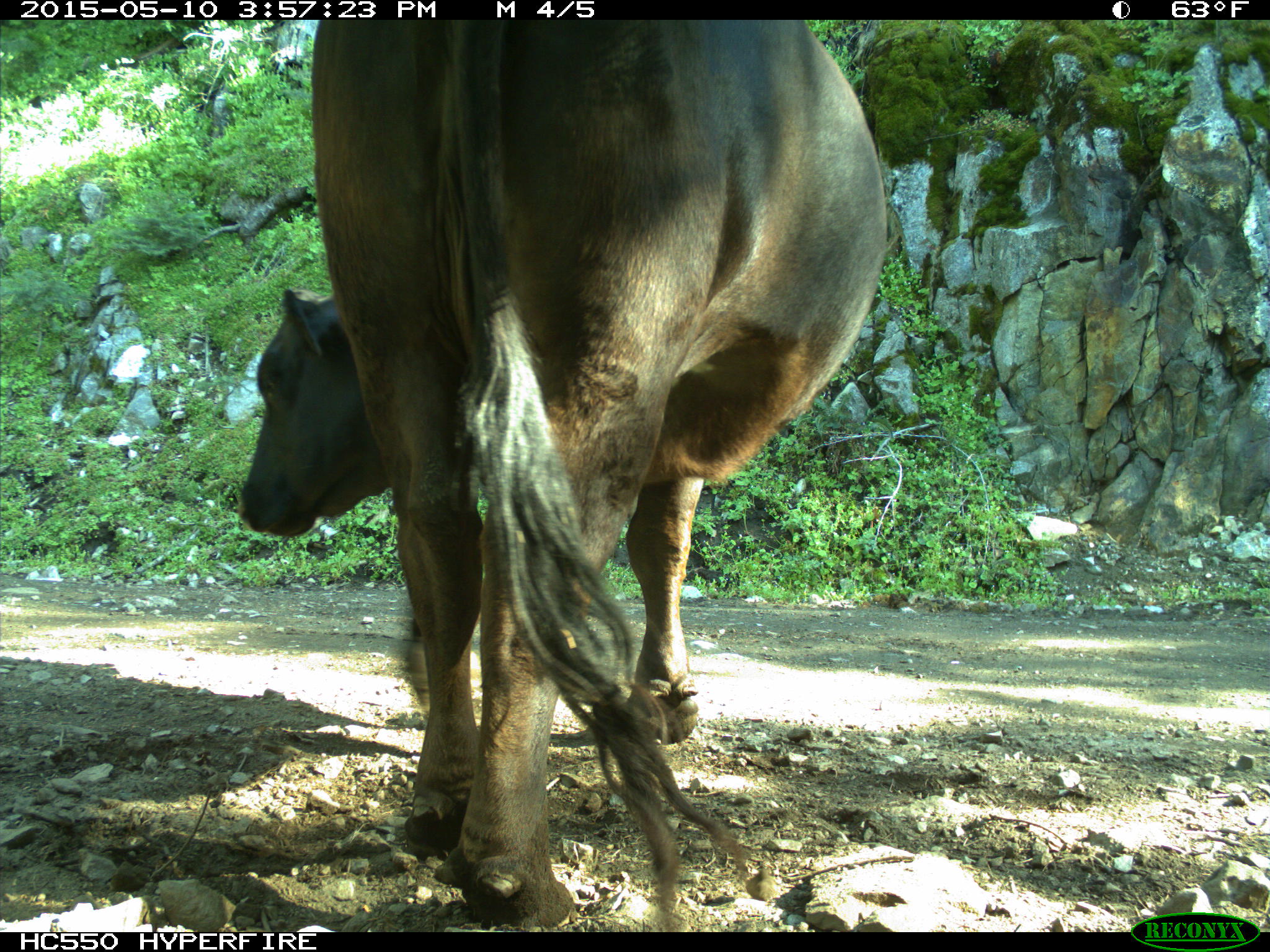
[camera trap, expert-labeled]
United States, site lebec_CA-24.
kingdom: Animalia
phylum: Chordata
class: Mammalia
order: Artiodactyla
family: Bovidae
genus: Bos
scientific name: Bos taurus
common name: domestic cow